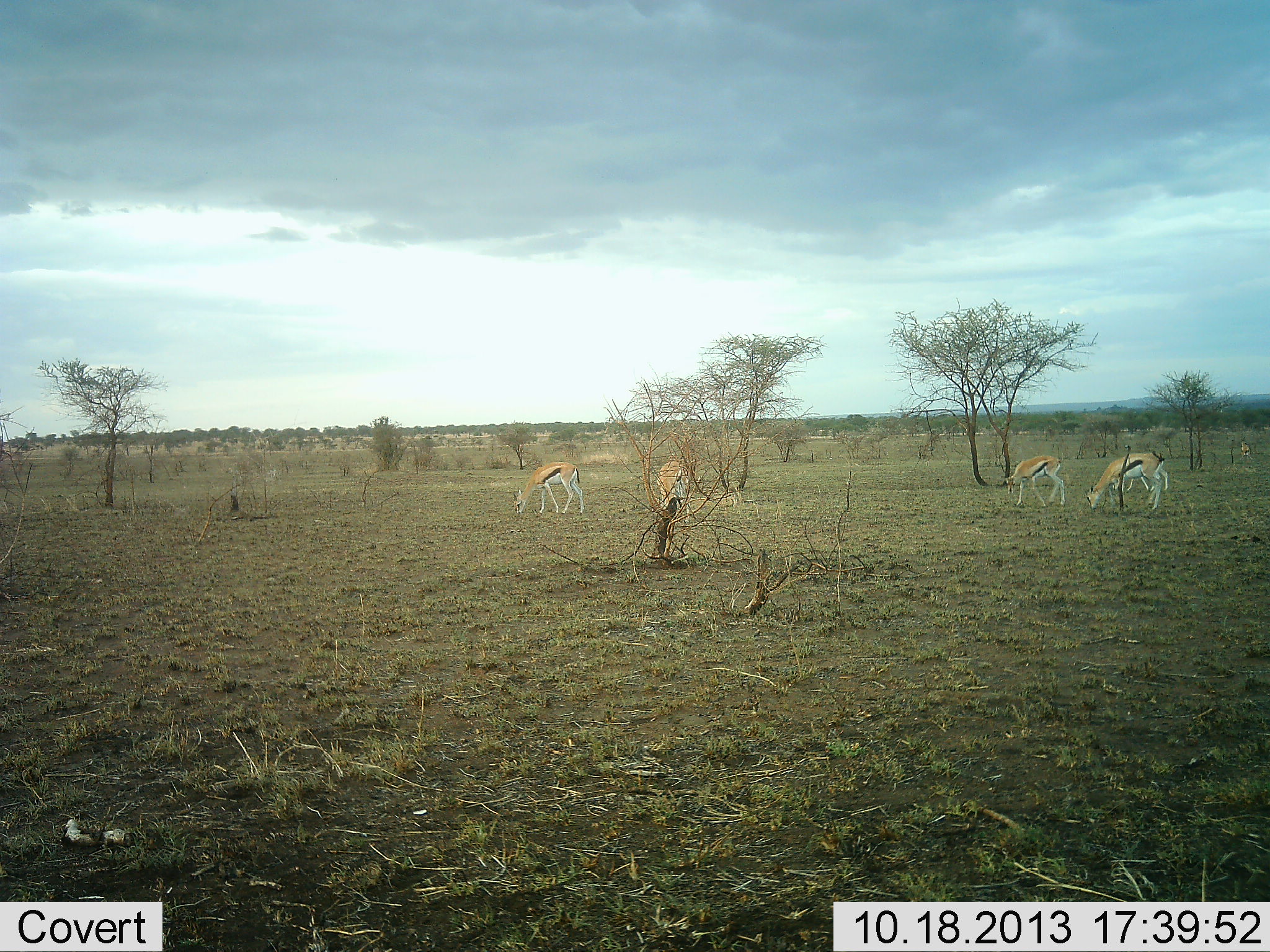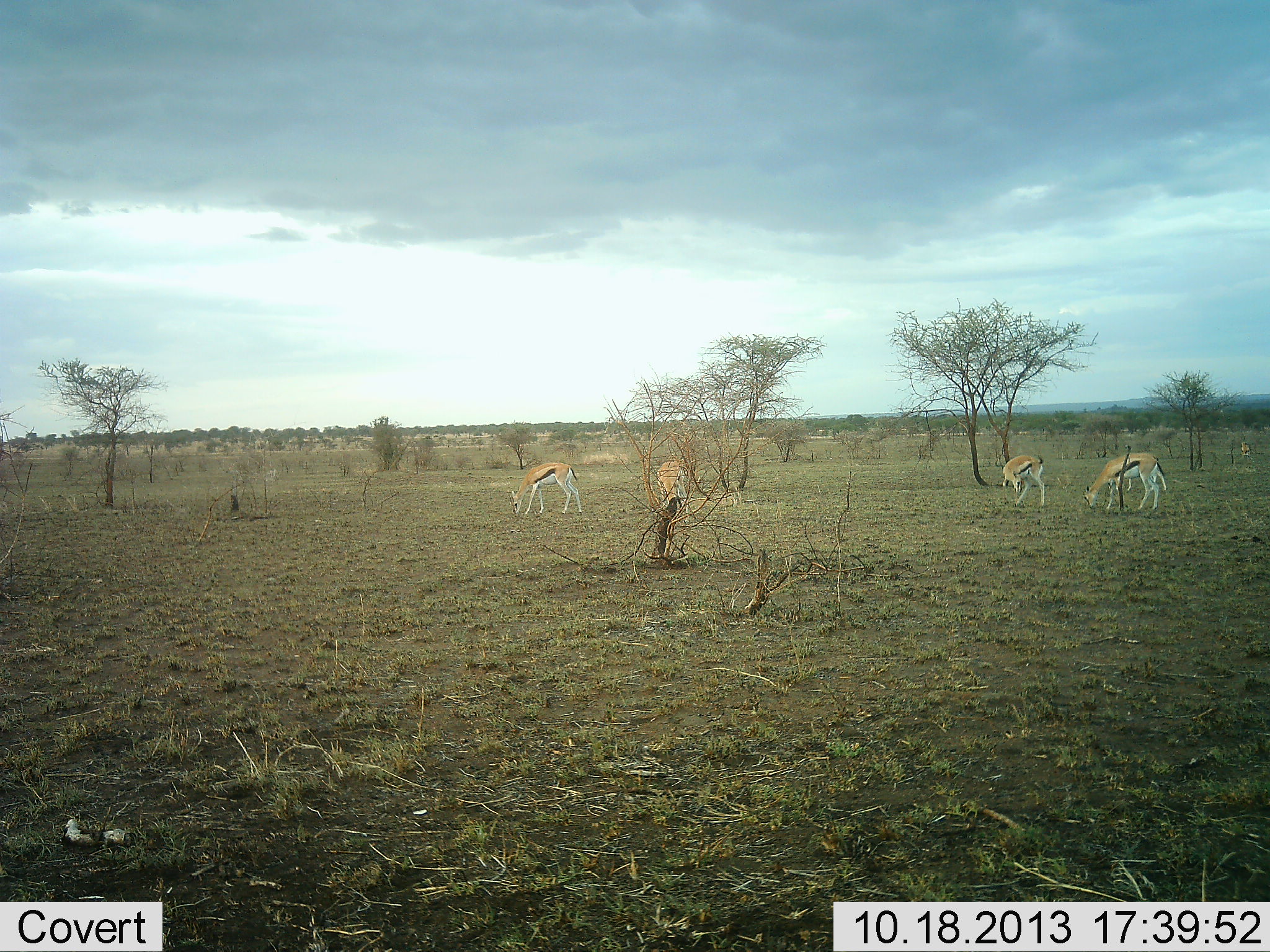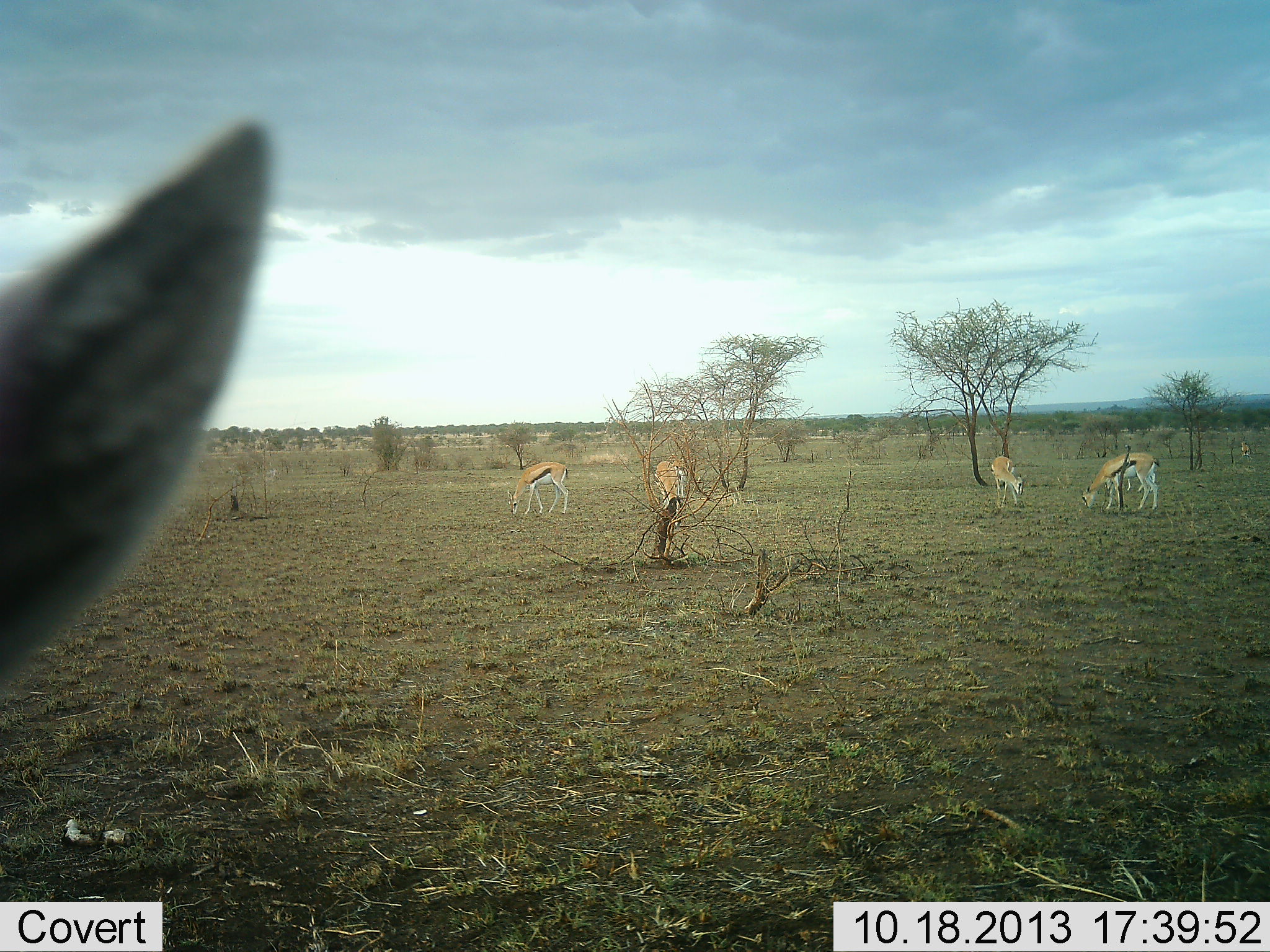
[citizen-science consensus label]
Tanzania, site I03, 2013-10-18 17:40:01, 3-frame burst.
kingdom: Animalia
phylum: Chordata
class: Mammalia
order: Artiodactyla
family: Bovidae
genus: Eudorcas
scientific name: Eudorcas thomsonii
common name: thomson's gazelle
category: gazellethomsons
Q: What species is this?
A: Gazellethomsons (thomson's gazelle) (Eudorcas thomsonii).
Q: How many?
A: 5.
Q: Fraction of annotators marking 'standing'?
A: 32%.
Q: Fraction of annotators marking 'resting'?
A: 0%.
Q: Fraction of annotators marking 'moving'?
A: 27%.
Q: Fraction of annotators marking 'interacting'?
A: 0%.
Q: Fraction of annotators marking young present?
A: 0%.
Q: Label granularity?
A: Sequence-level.